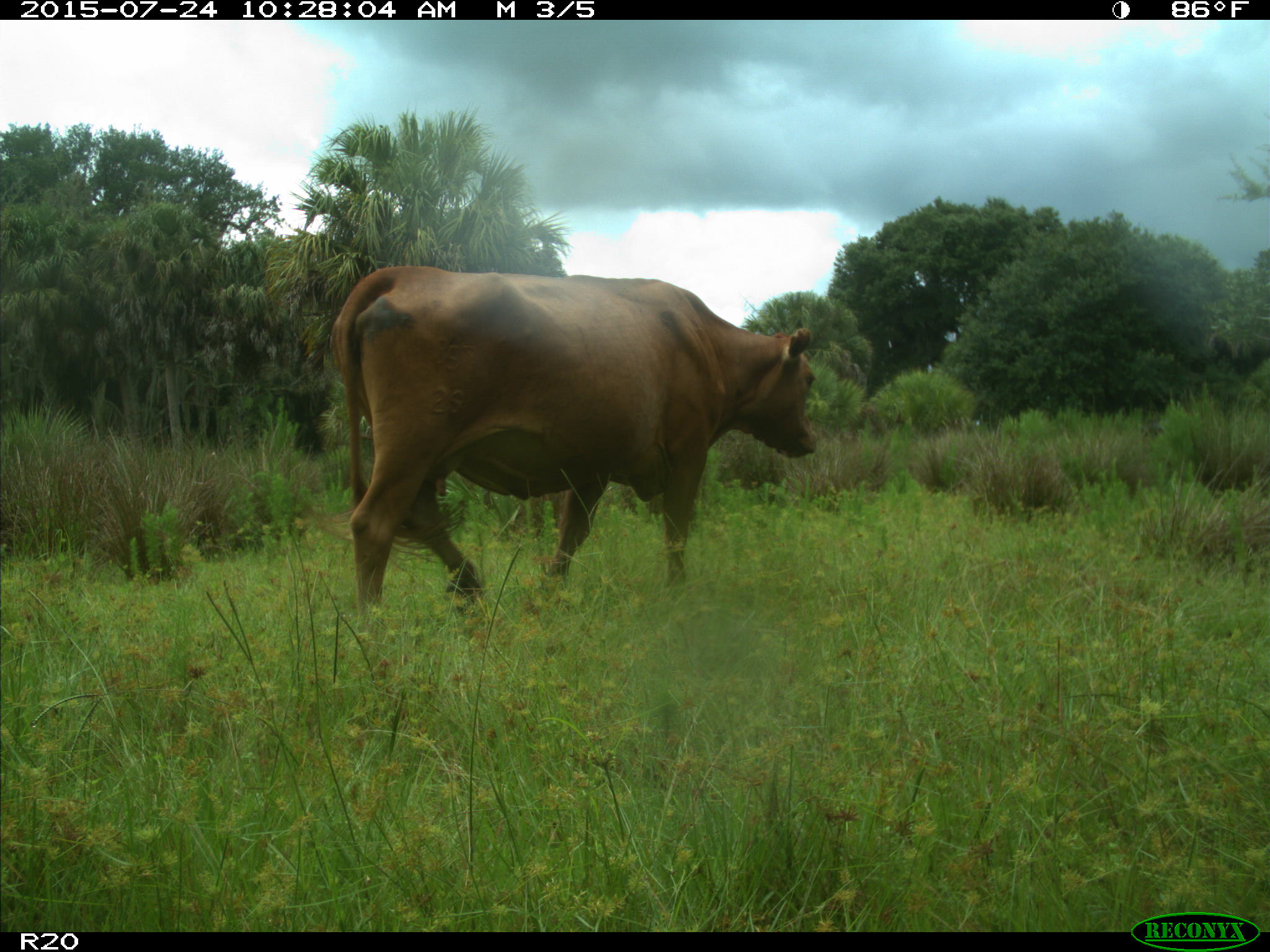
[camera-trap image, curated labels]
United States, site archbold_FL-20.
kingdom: Animalia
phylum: Chordata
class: Mammalia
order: Artiodactyla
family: Bovidae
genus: Bos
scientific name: Bos taurus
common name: domestic cow